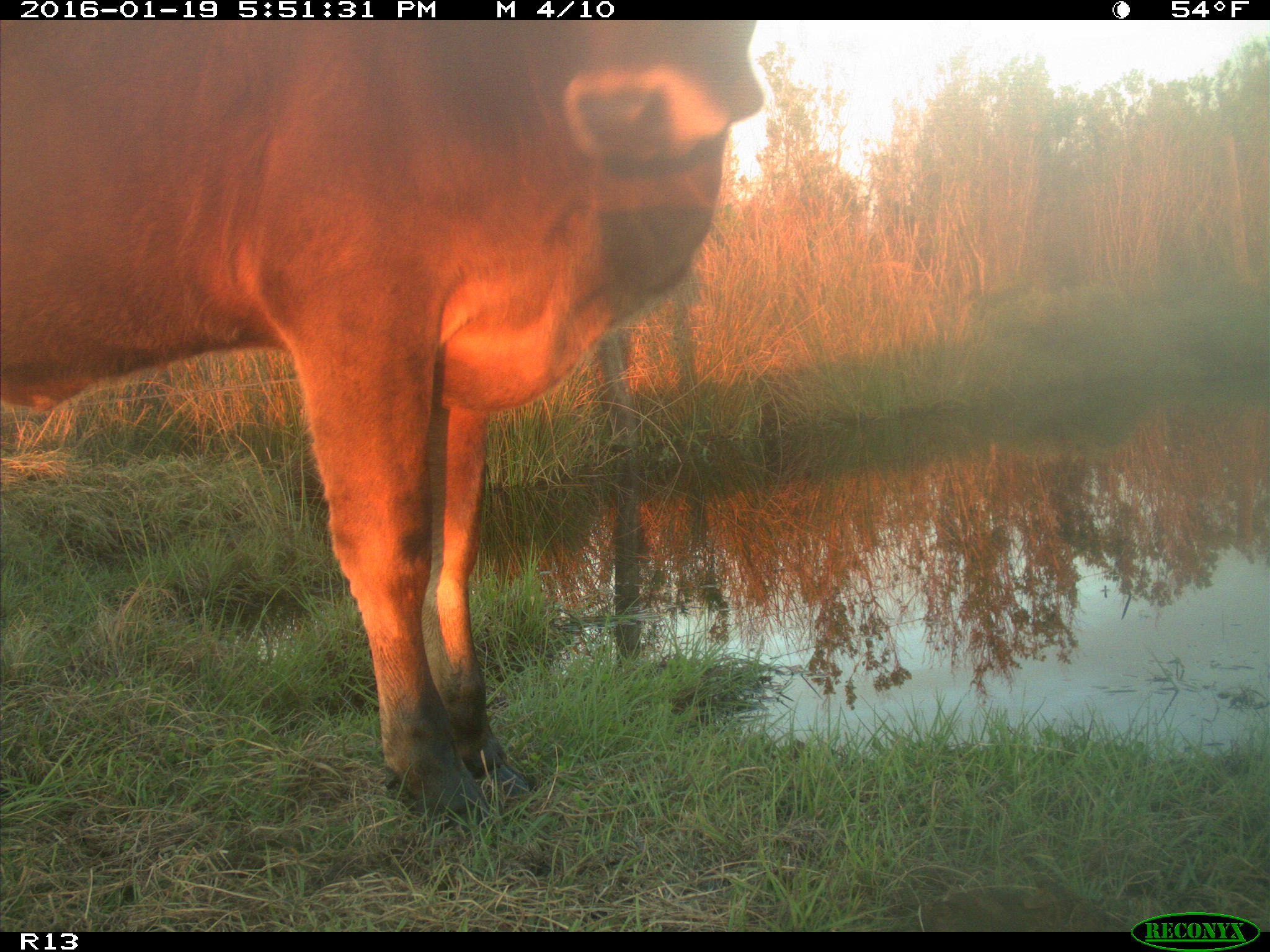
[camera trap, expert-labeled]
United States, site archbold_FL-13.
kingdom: Animalia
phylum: Chordata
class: Mammalia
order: Artiodactyla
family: Bovidae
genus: Bos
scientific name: Bos taurus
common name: domestic cow